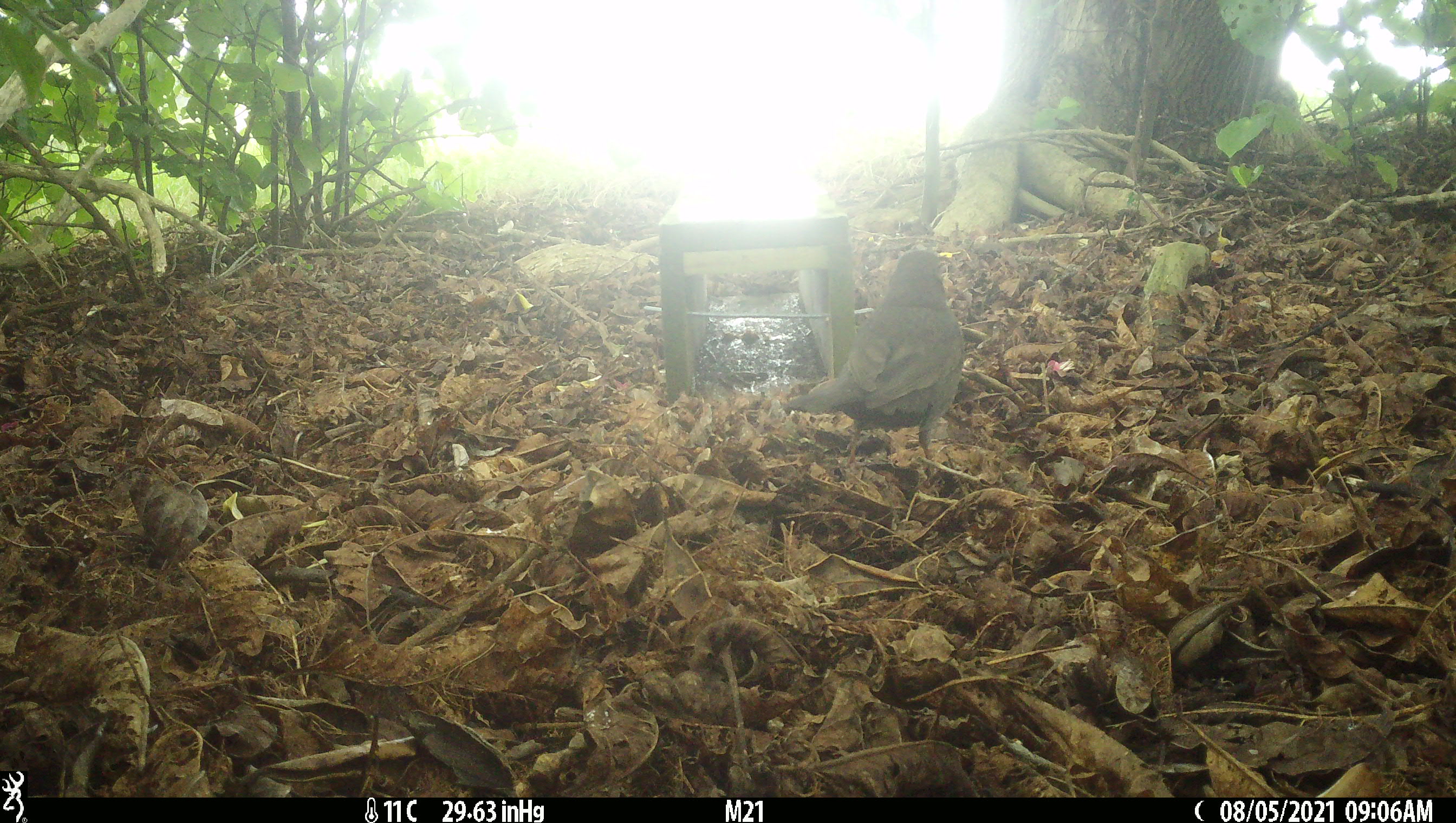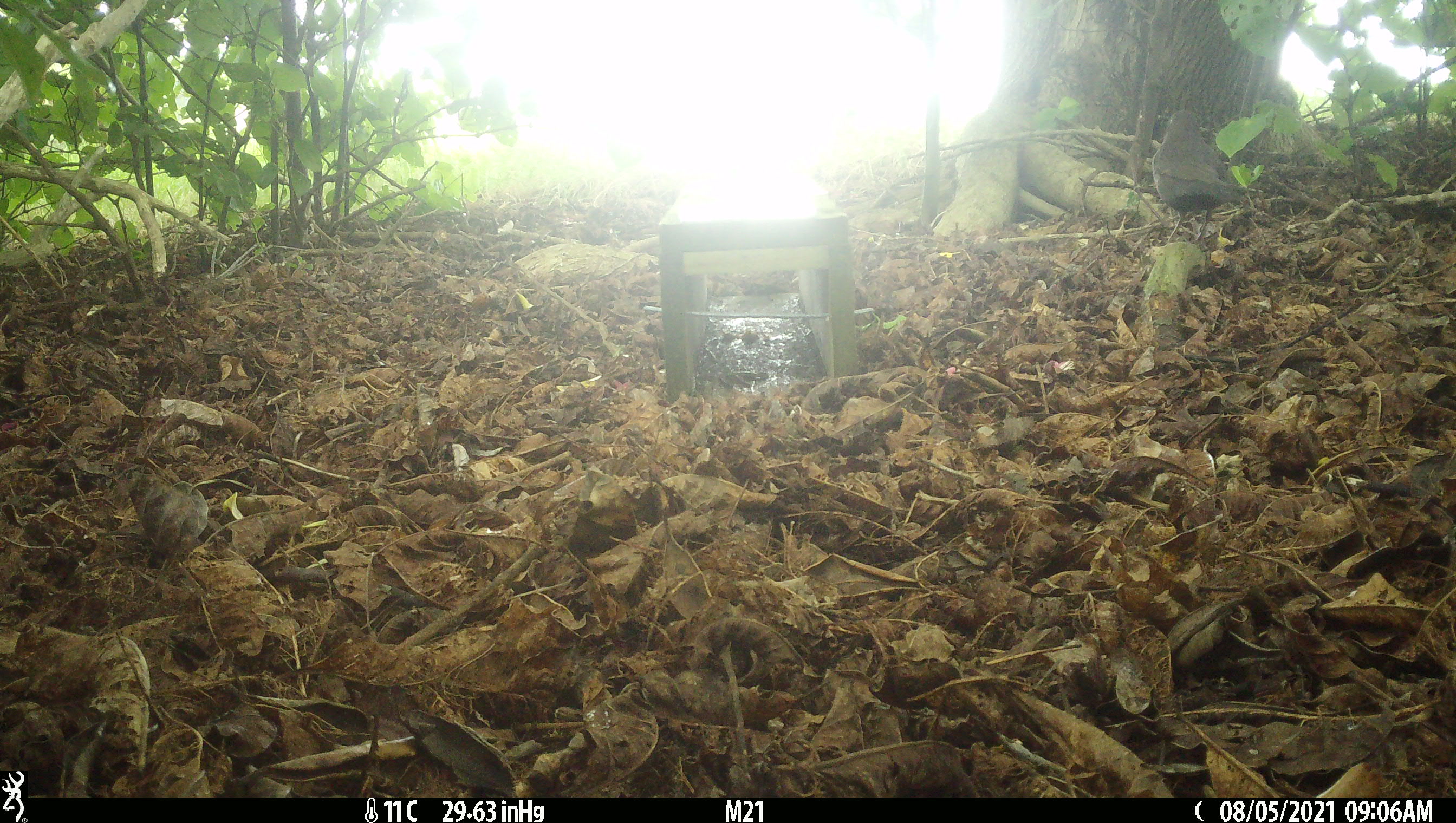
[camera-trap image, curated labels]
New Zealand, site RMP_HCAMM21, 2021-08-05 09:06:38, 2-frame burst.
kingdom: Animalia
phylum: Chordata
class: Aves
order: Passeriformes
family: Turdidae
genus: Turdus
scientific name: Turdus merula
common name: eurasian blackbird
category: blackbird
Blackbird (eurasian blackbird) (Turdus merula).